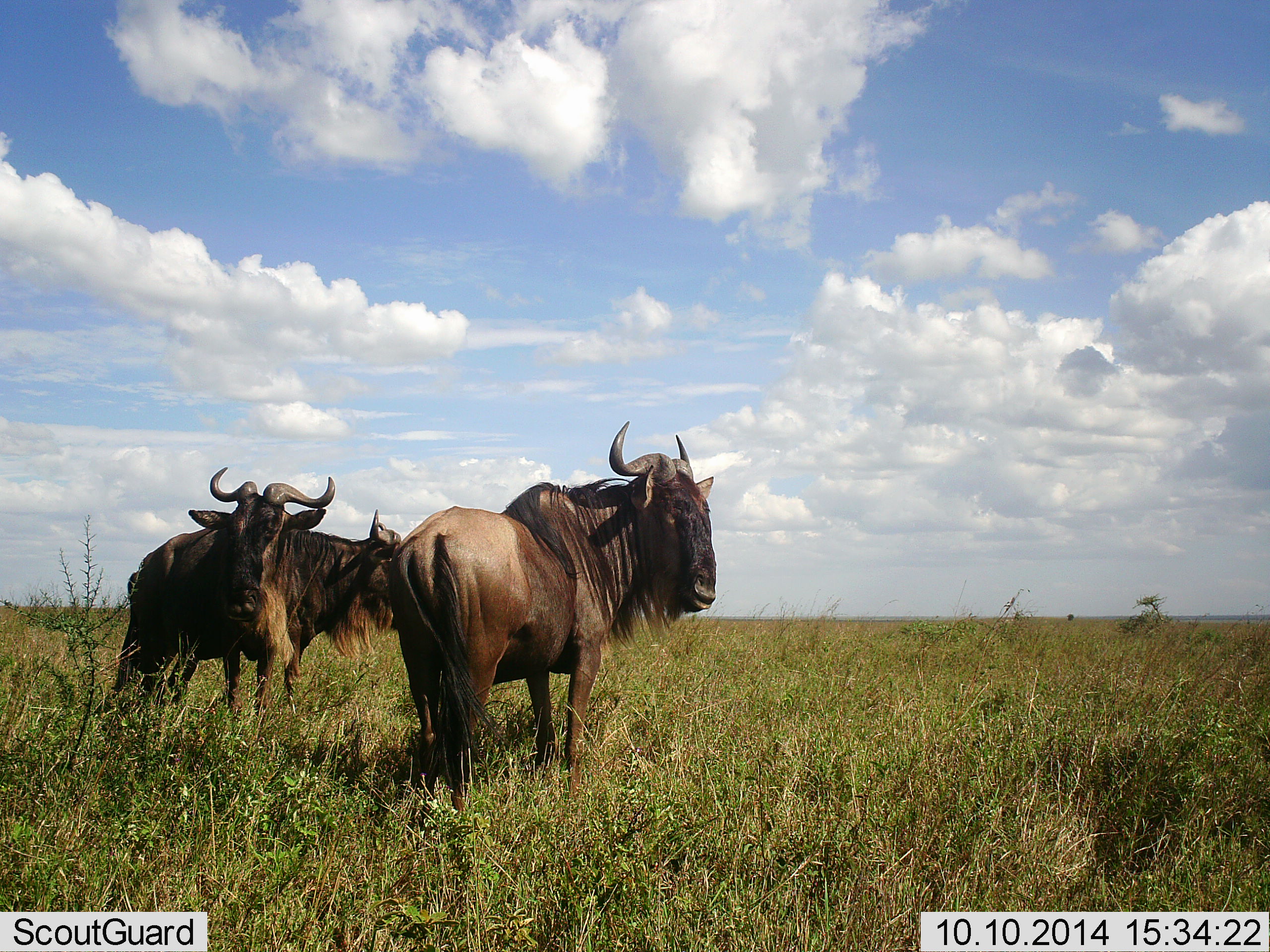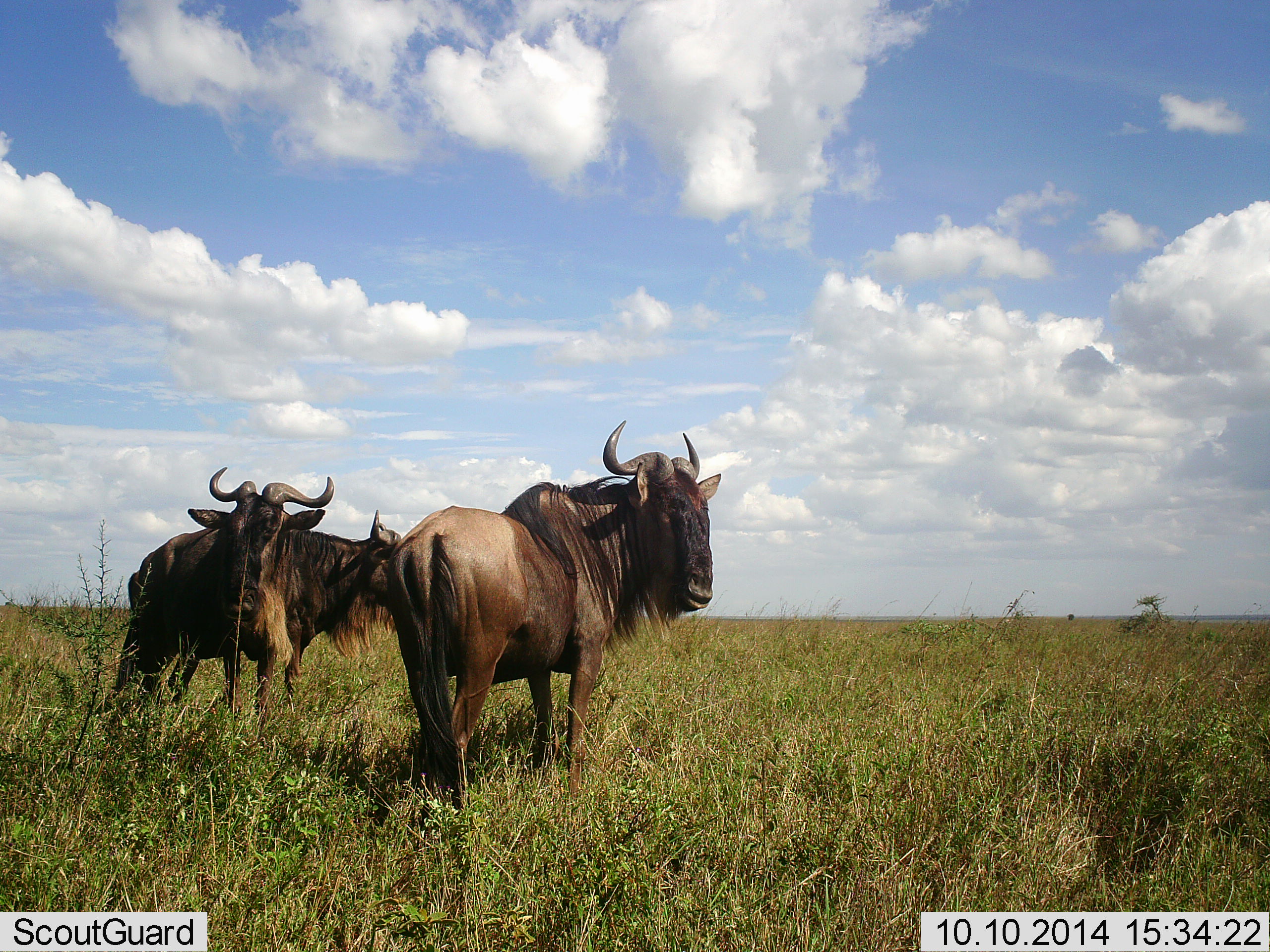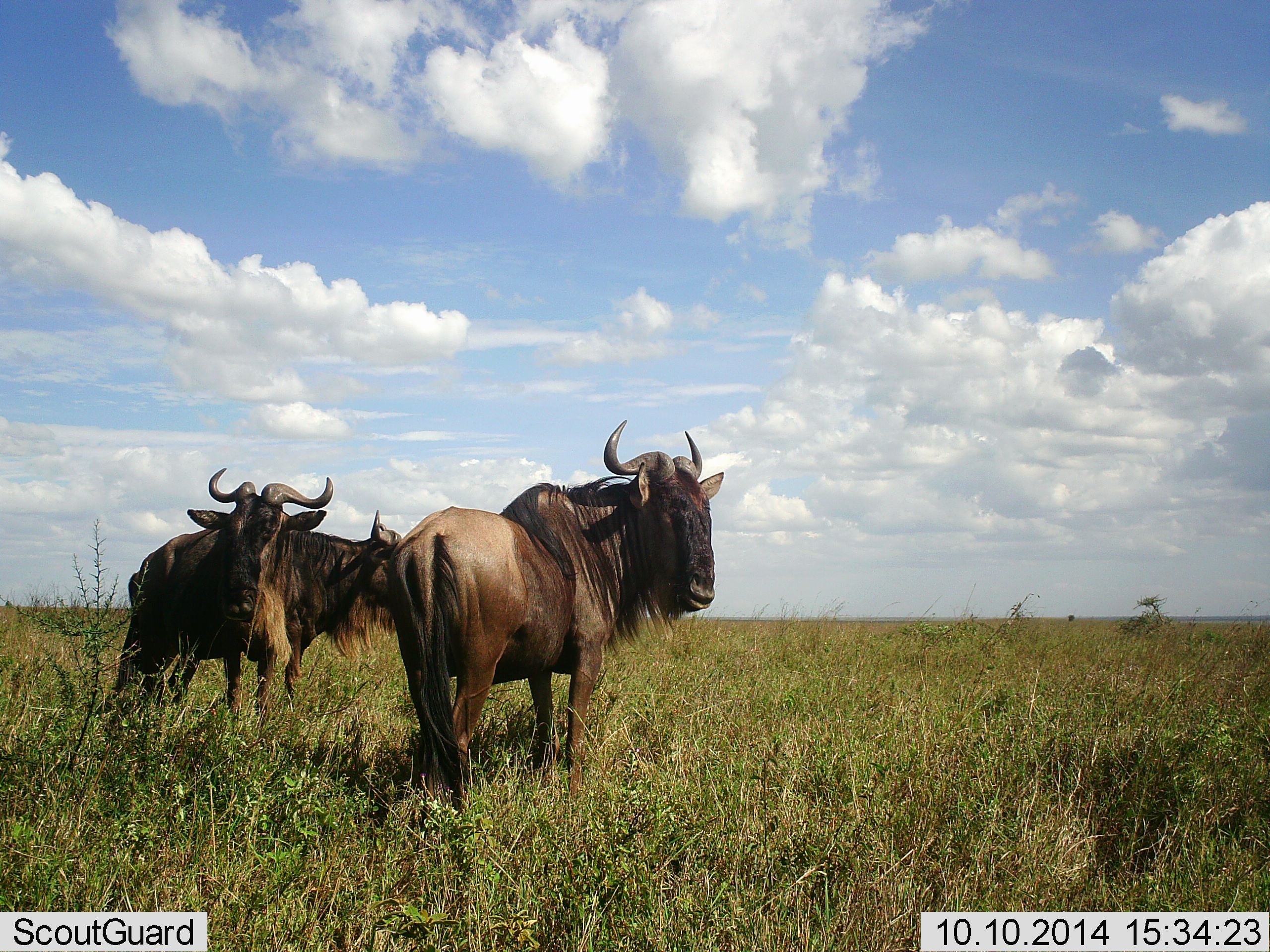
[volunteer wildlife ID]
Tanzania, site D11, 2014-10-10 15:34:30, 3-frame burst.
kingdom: Animalia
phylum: Chordata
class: Mammalia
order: Artiodactyla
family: Bovidae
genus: Connochaetes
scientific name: Connochaetes taurinus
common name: blue wildebeest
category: wildebeest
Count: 3.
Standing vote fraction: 83%.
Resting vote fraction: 0%.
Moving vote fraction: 8%.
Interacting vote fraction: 8%.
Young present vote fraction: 0%.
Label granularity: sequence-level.